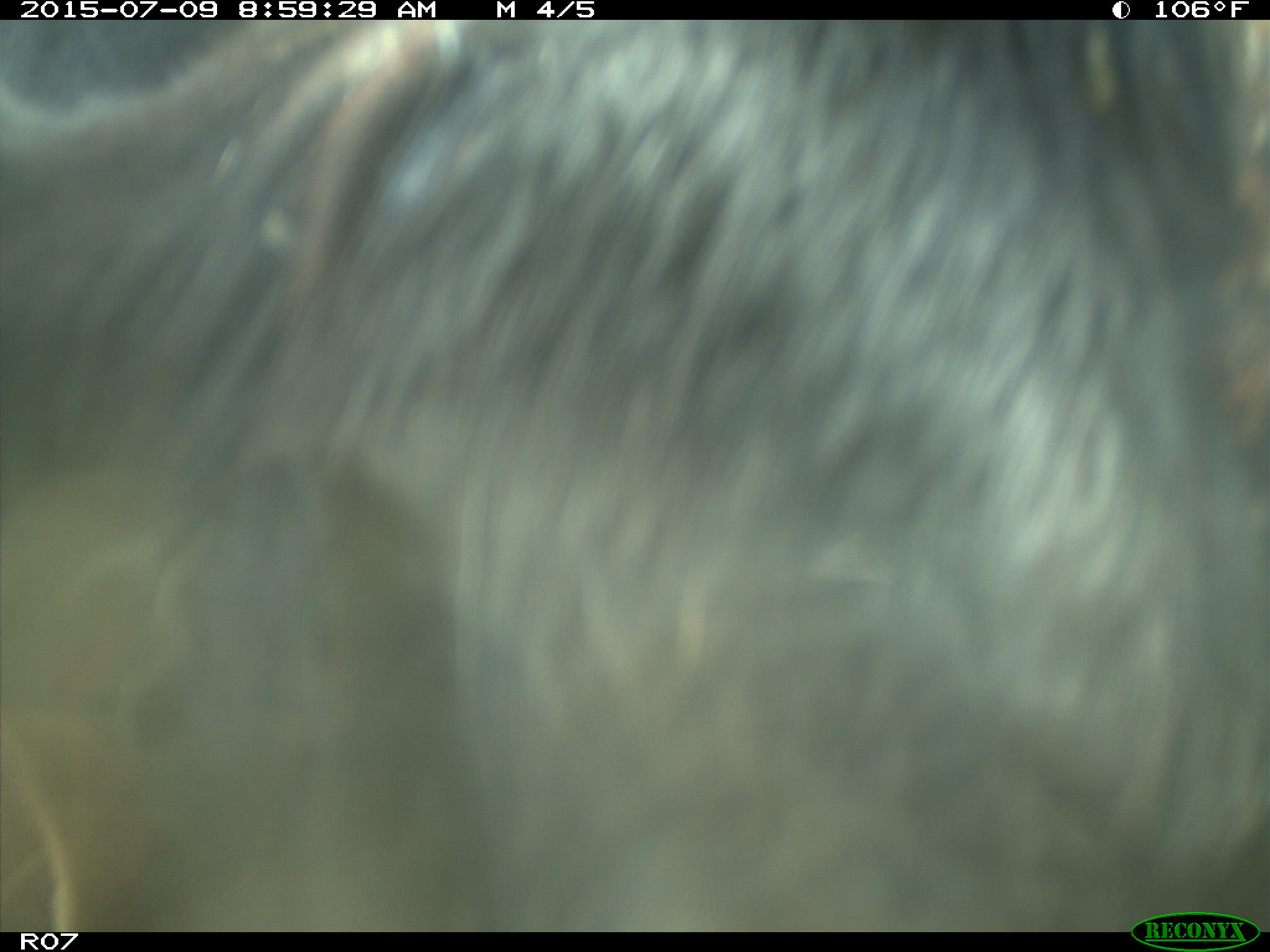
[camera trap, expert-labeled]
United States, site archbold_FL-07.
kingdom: Animalia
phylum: Chordata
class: Mammalia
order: Artiodactyla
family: Bovidae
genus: Bos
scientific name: Bos taurus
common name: domestic cow